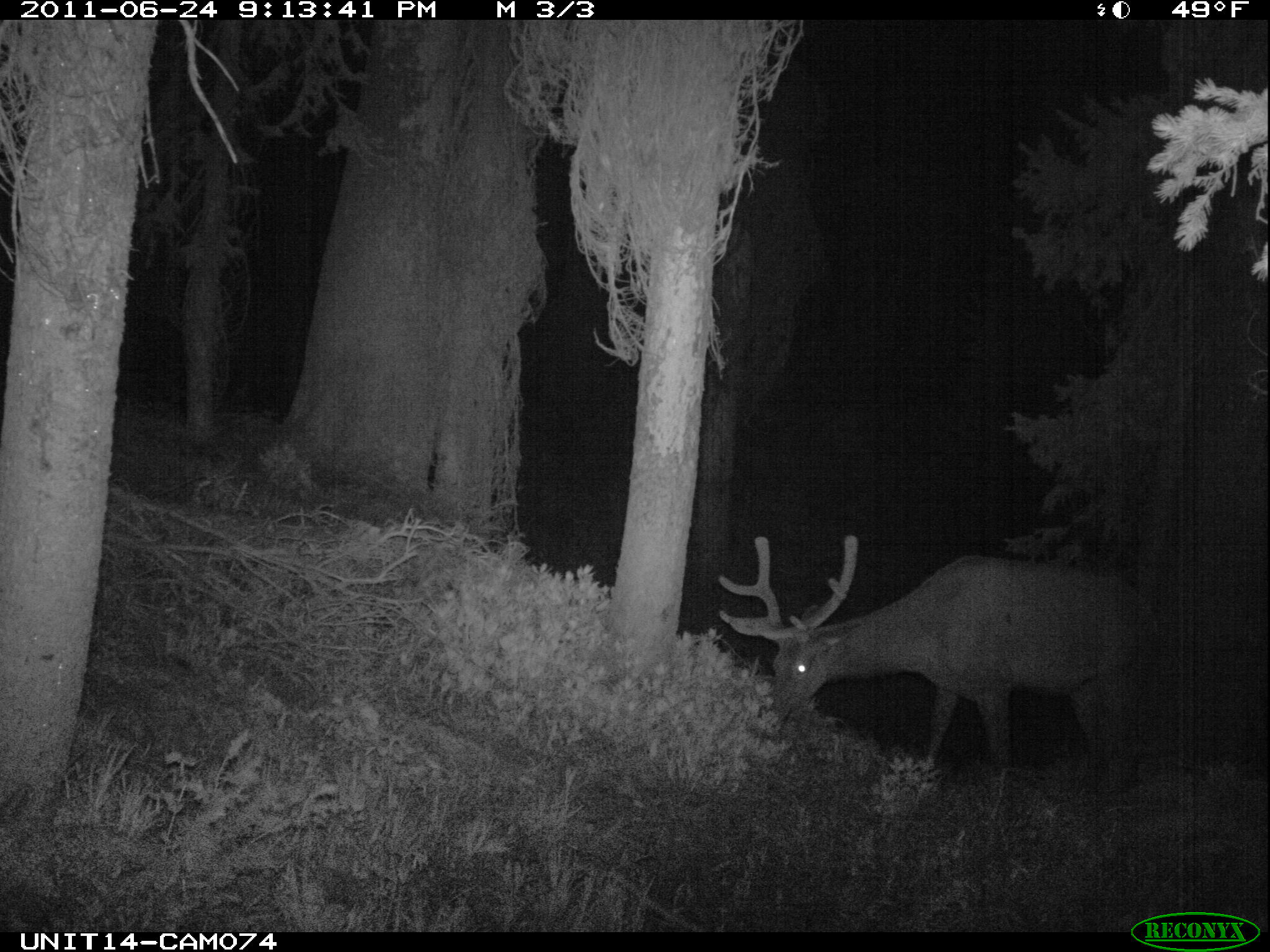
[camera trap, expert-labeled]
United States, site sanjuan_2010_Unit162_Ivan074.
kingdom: Animalia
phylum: Chordata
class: Mammalia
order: Artiodactyla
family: Cervidae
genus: Cervus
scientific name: Cervus elaphus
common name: red deer